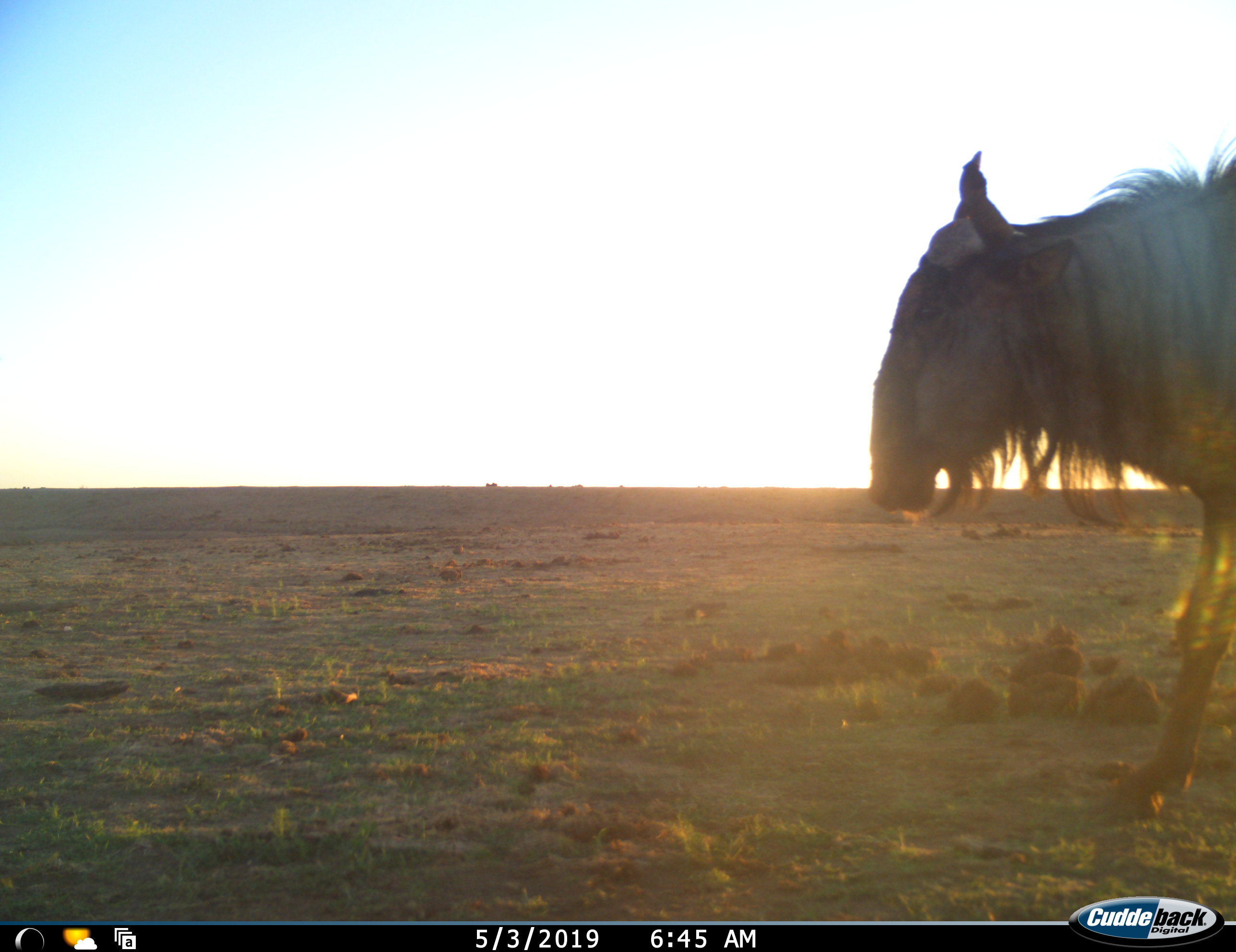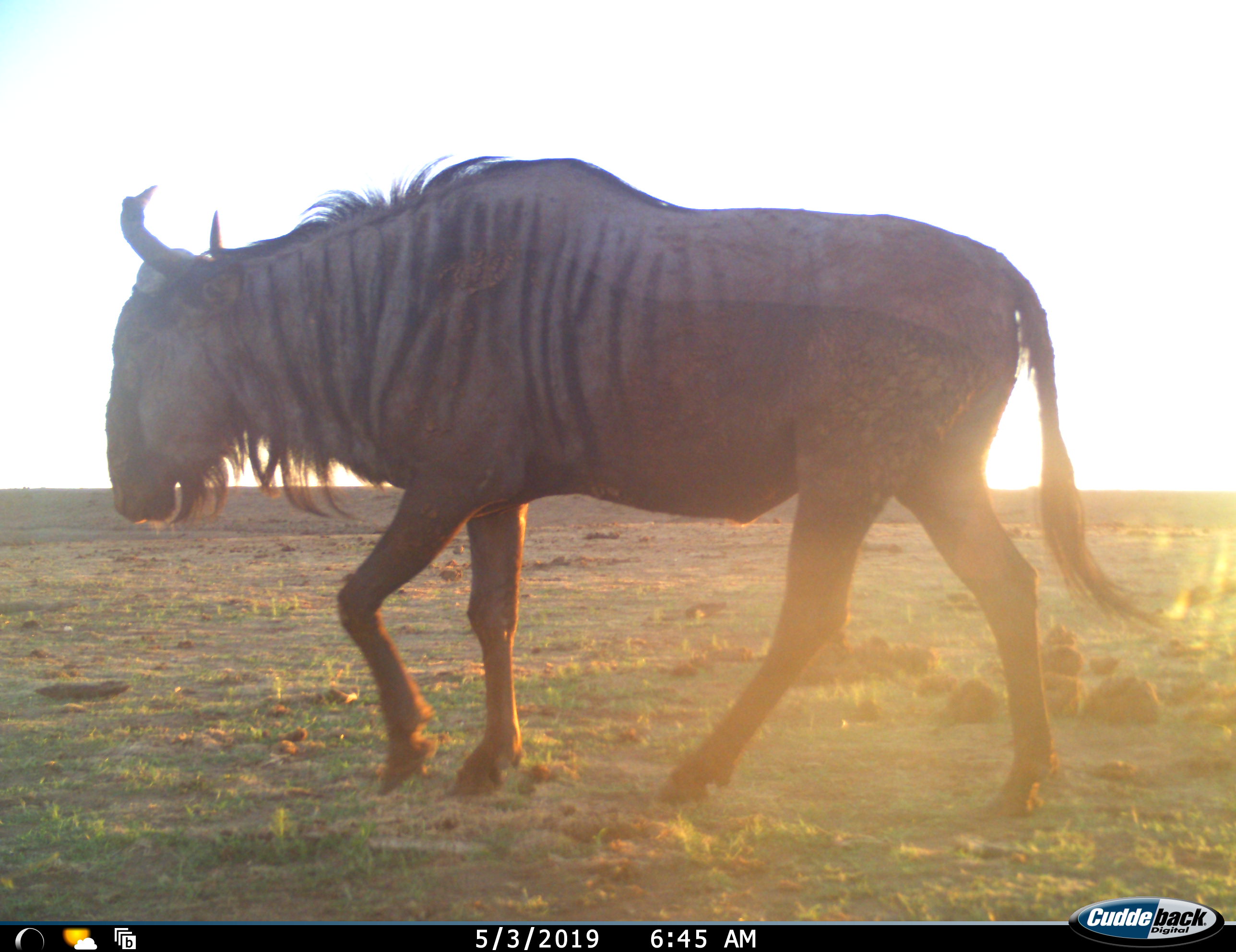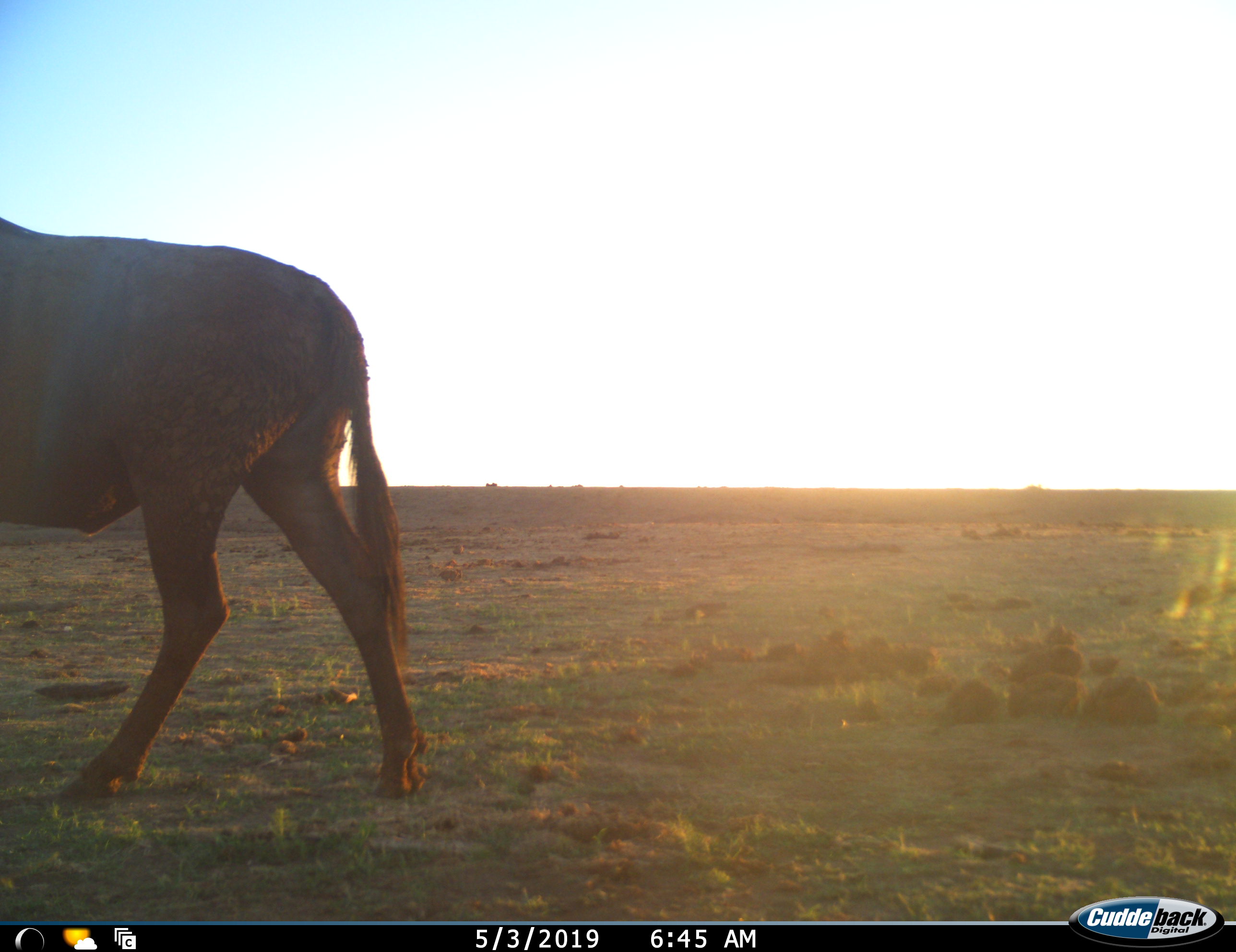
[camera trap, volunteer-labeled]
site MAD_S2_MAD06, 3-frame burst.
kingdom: Animalia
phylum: Chordata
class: Mammalia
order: Artiodactyla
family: Bovidae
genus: Connochaetes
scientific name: Connochaetes taurinus taurinus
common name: blue wildebeest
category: wildebeestblue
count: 1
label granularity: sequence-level